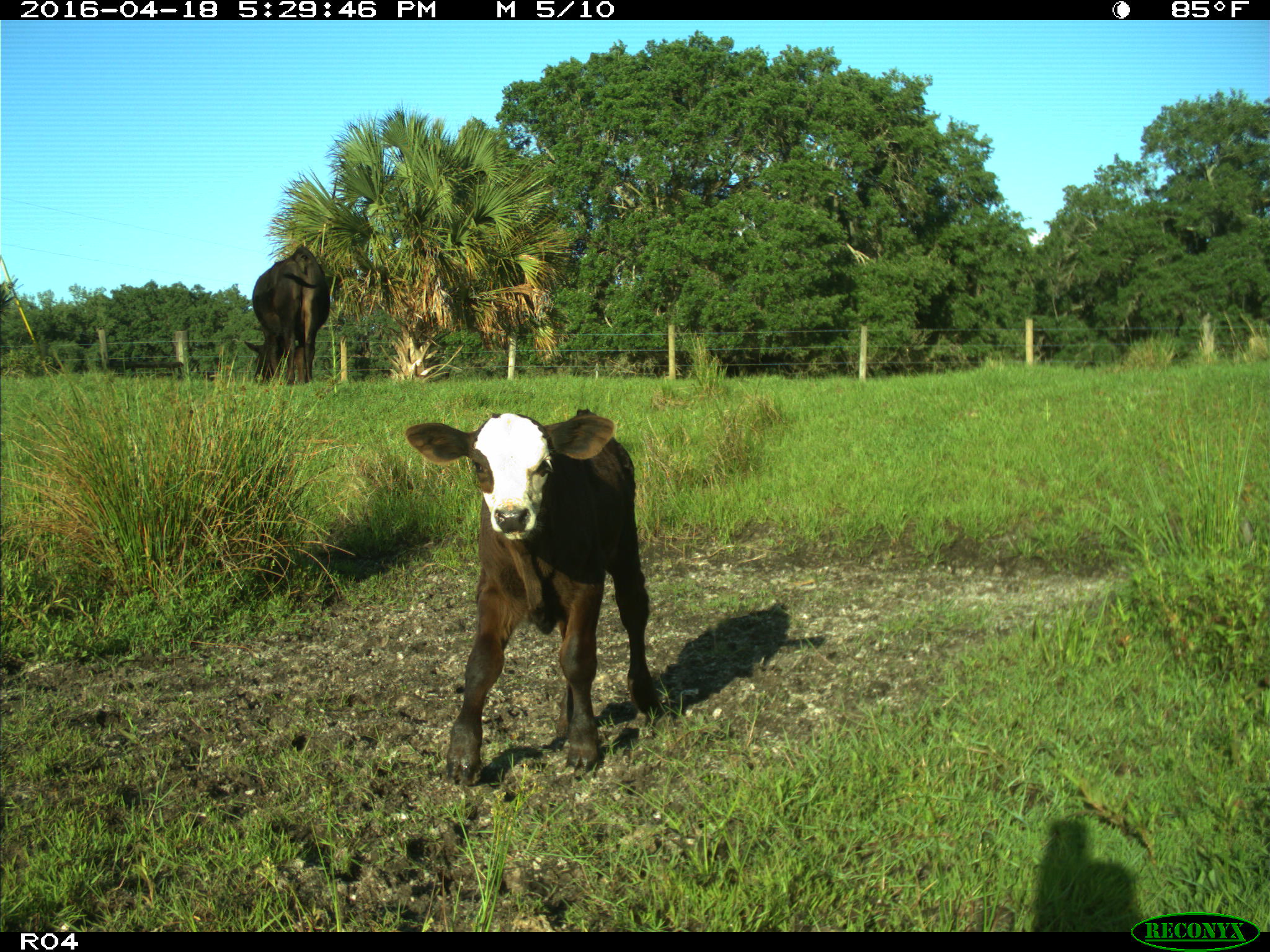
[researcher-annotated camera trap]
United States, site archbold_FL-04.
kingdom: Animalia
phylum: Chordata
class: Mammalia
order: Artiodactyla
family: Bovidae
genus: Bos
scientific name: Bos taurus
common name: domestic cow